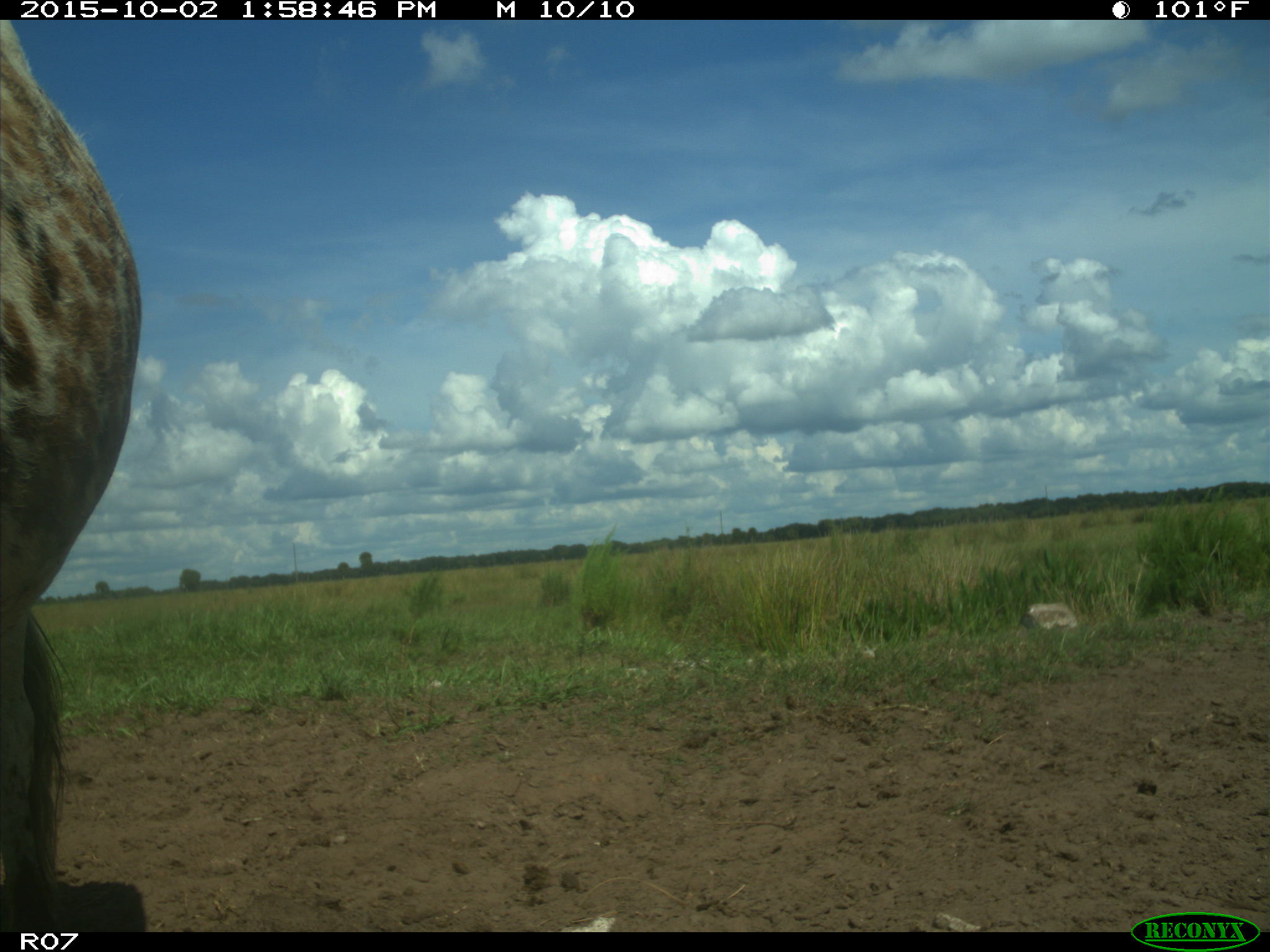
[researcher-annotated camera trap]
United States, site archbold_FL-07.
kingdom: Animalia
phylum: Chordata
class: Mammalia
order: Artiodactyla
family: Bovidae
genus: Bos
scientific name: Bos taurus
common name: domestic cow